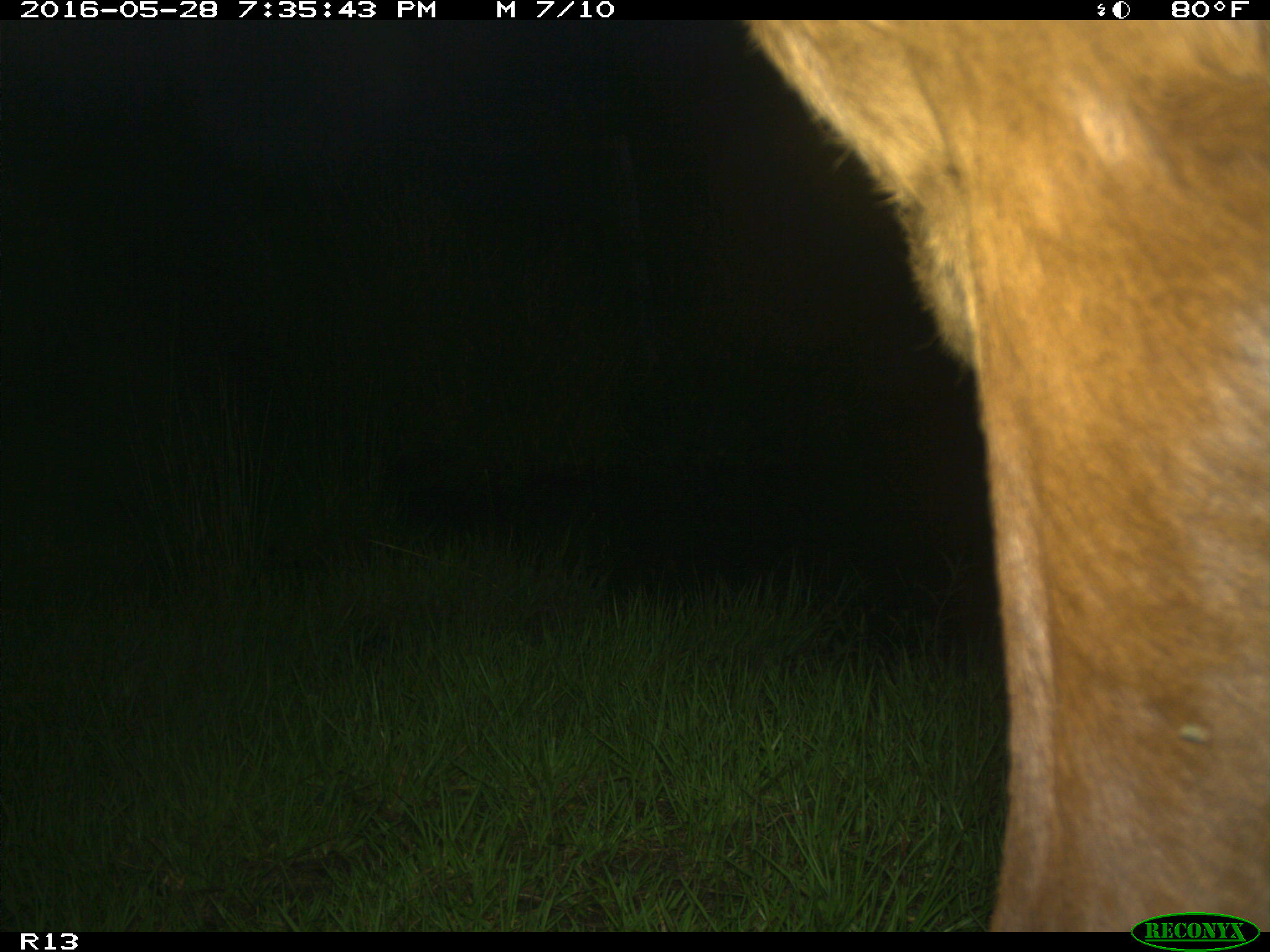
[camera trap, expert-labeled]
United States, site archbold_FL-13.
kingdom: Animalia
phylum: Chordata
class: Mammalia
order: Artiodactyla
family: Bovidae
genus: Bos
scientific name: Bos taurus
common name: domestic cow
Bos taurus (domestic cow).